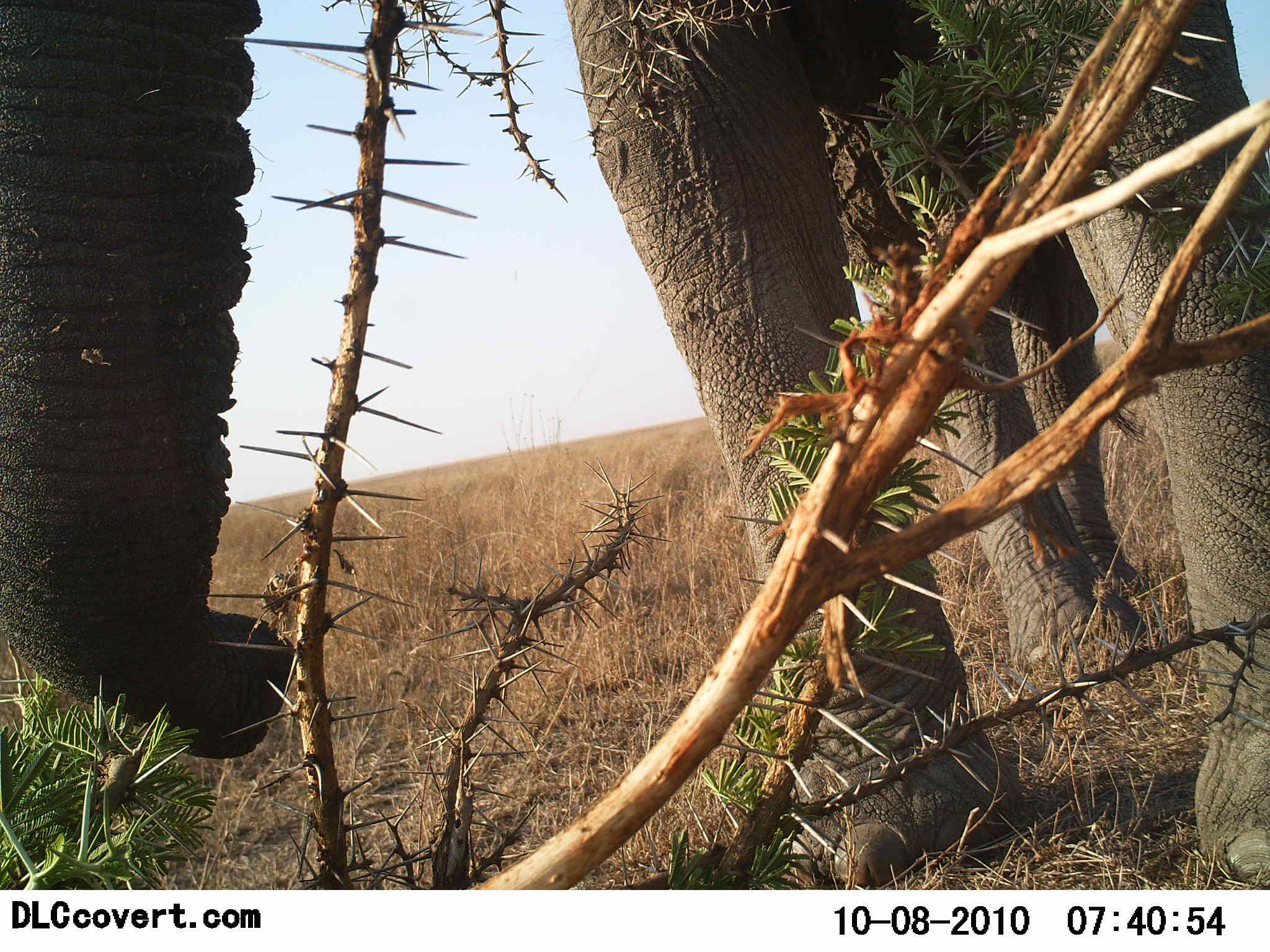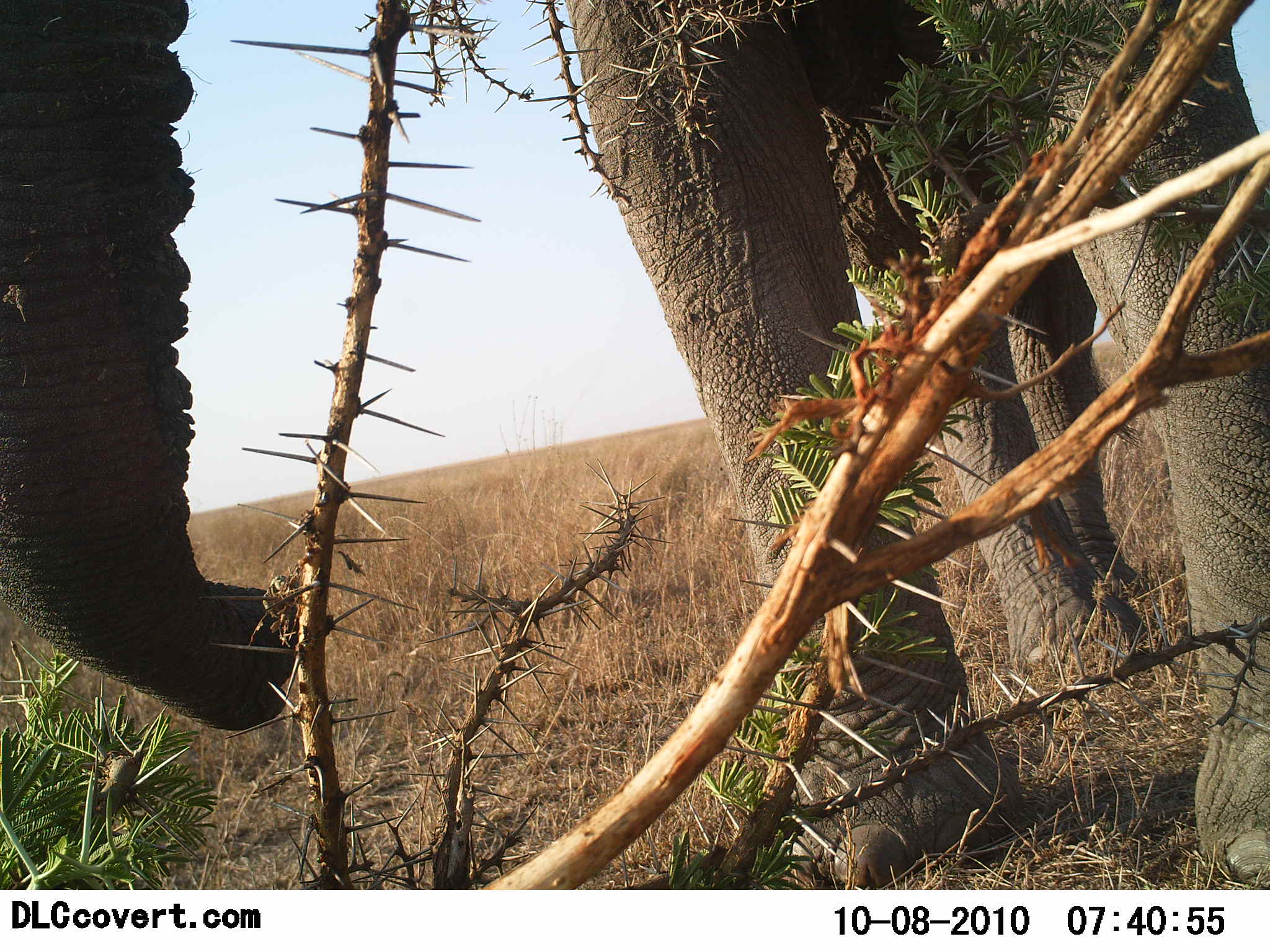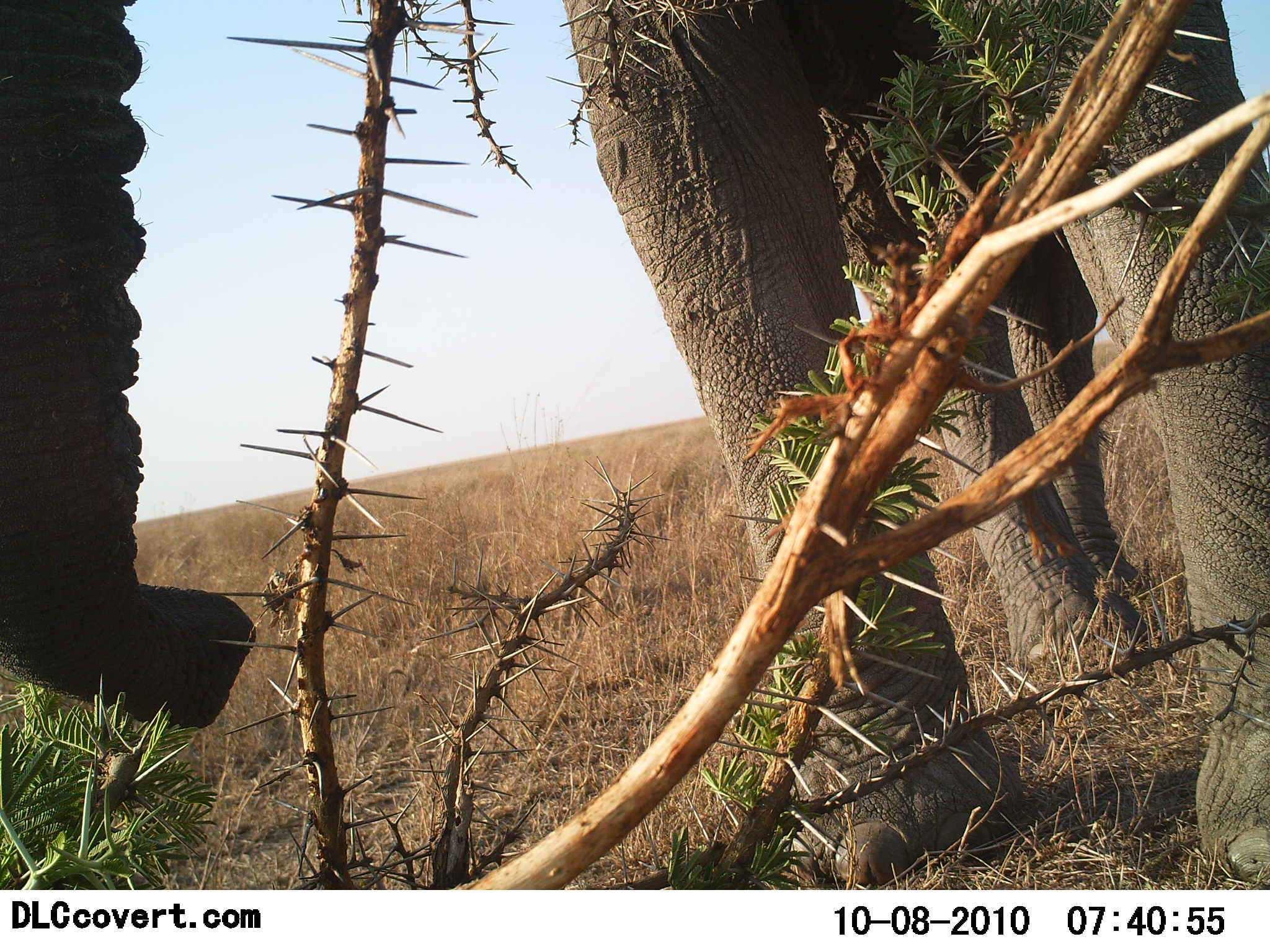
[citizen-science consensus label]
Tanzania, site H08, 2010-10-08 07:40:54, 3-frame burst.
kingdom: Animalia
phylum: Chordata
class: Mammalia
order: Proboscidea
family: Elephantidae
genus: Loxodonta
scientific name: Loxodonta africana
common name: african bush elephant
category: elephant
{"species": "elephant (african bush elephant) (Loxodonta africana)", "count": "1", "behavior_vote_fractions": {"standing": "61%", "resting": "0%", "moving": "6%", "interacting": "0%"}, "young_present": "0%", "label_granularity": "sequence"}